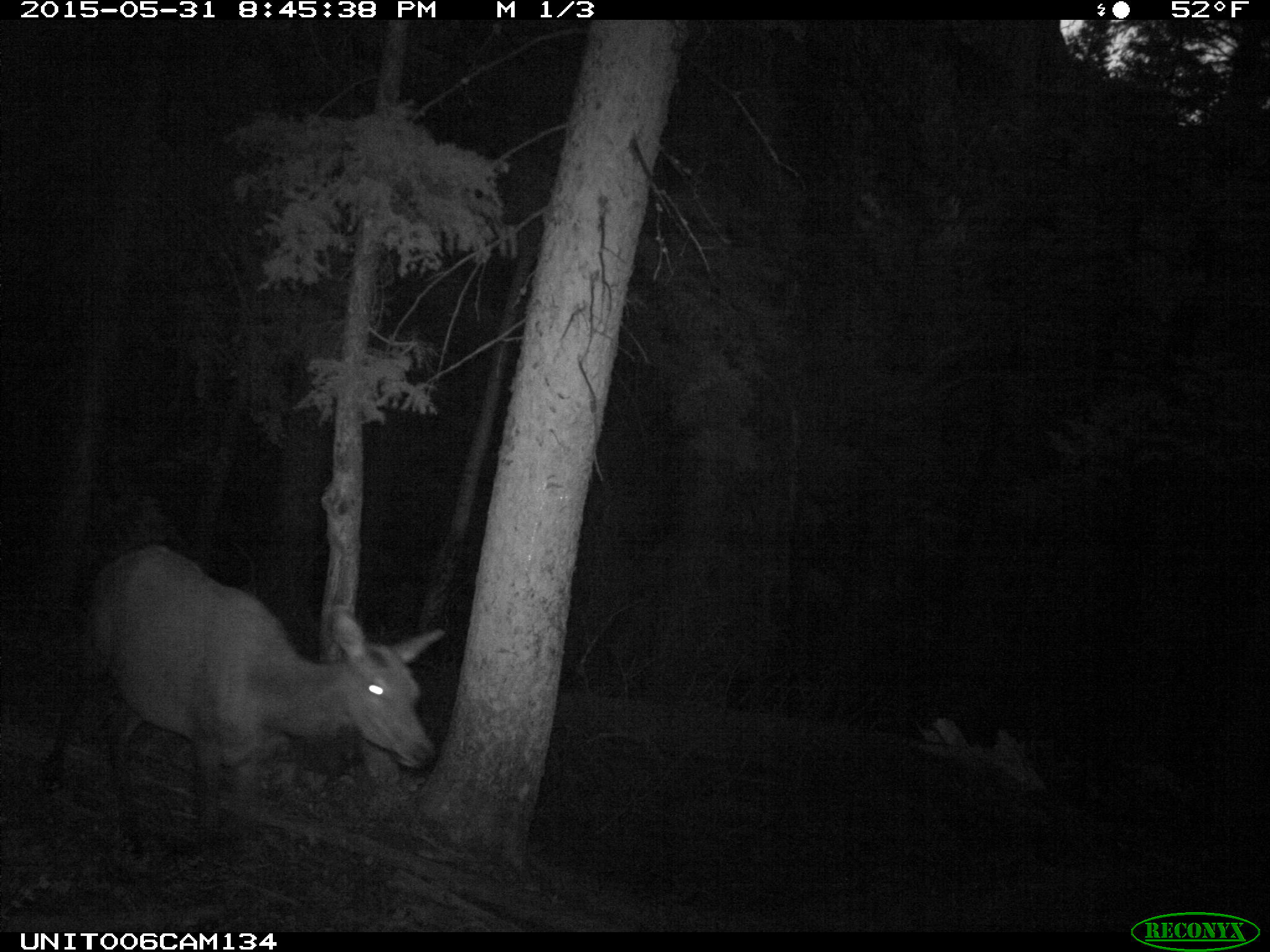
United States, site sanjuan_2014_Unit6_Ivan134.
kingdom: Animalia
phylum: Chordata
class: Mammalia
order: Artiodactyla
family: Cervidae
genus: Cervus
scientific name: Cervus elaphus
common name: red deer